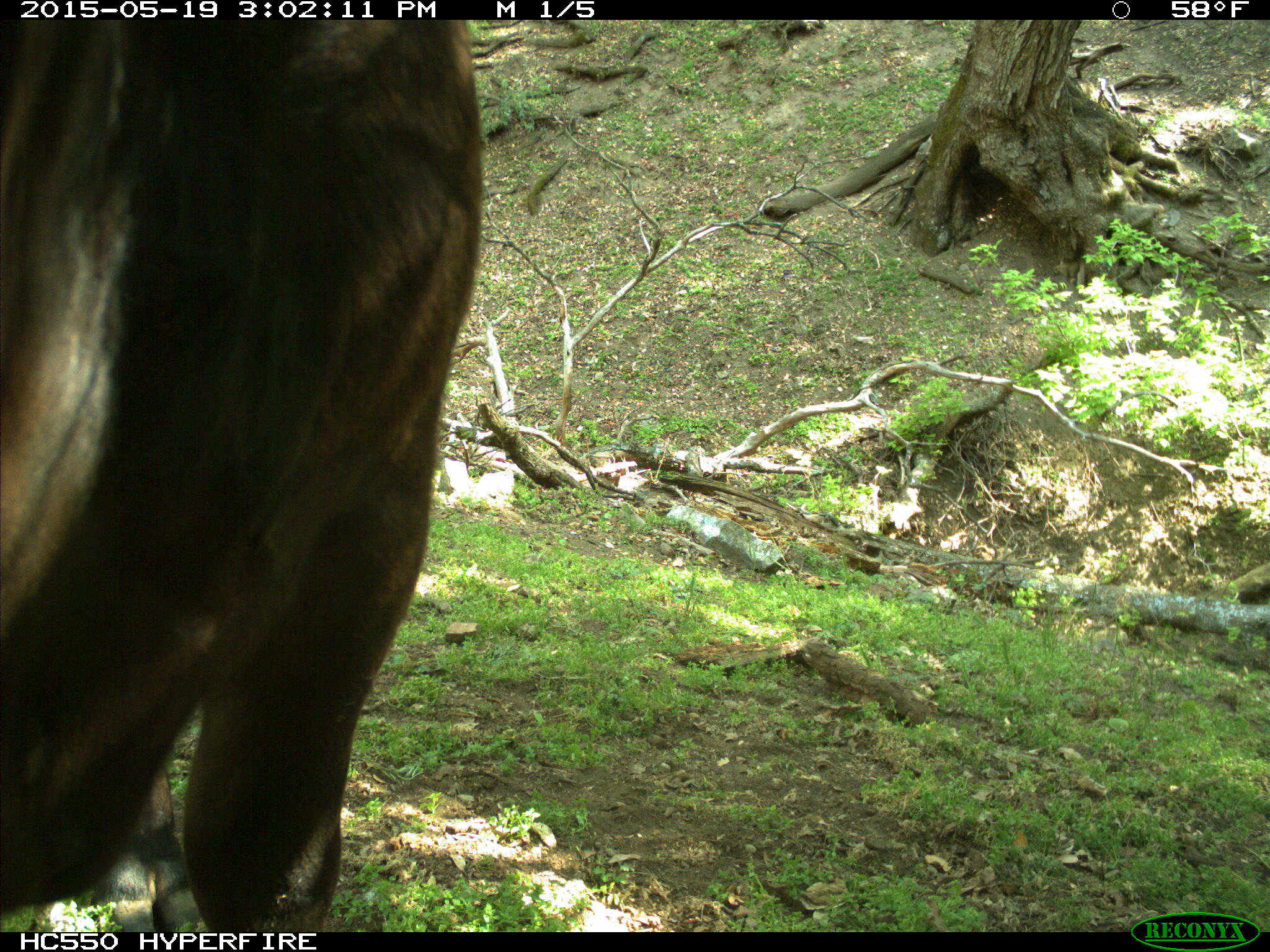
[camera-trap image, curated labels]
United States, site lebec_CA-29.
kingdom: Animalia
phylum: Chordata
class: Mammalia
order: Artiodactyla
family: Bovidae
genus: Bos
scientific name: Bos taurus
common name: domestic cow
Bos taurus (domestic cow).